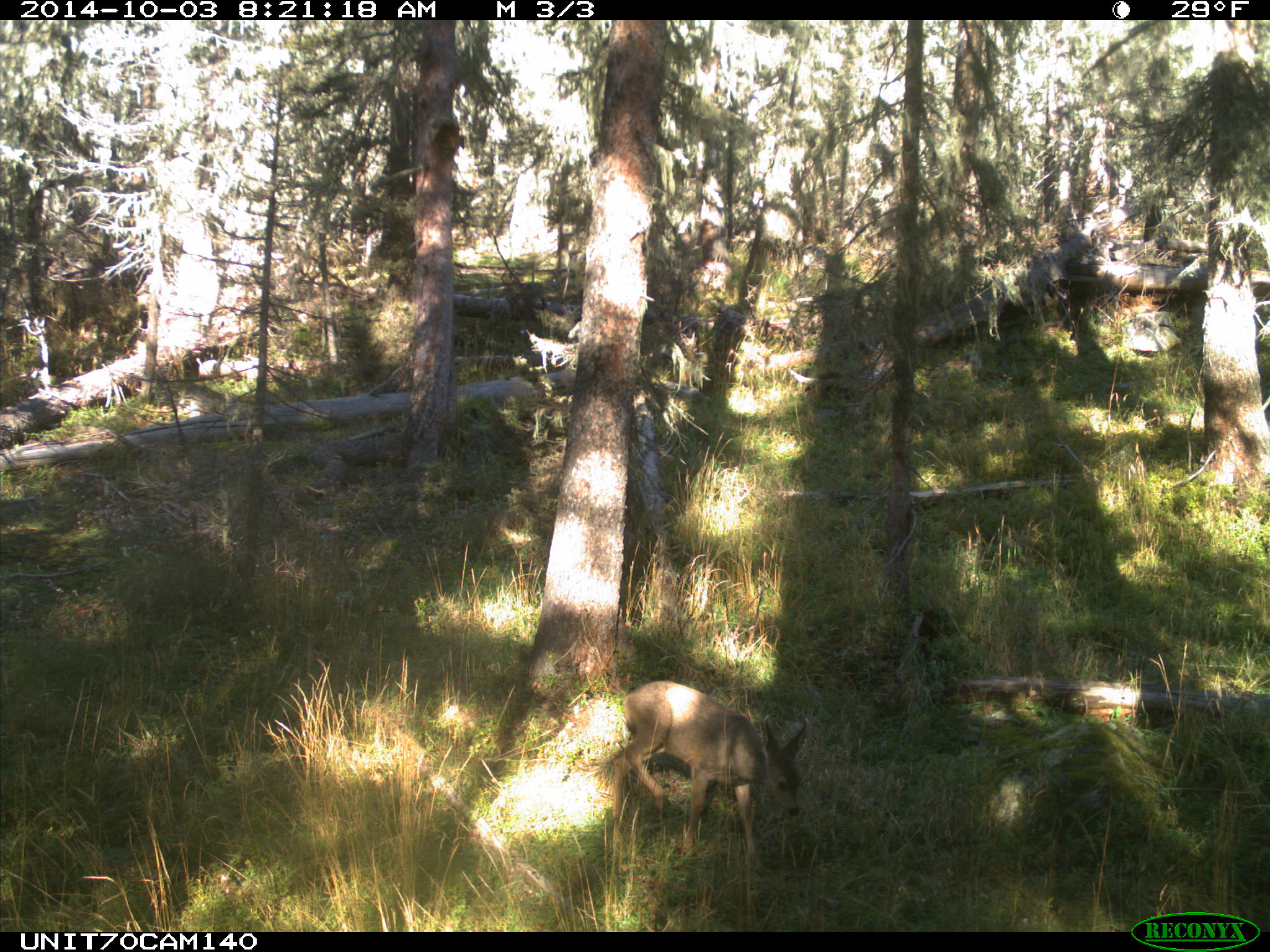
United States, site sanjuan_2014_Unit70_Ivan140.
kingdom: Animalia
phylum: Chordata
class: Mammalia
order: Artiodactyla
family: Cervidae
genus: Odocoileus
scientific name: Odocoileus hemionus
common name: mule deer